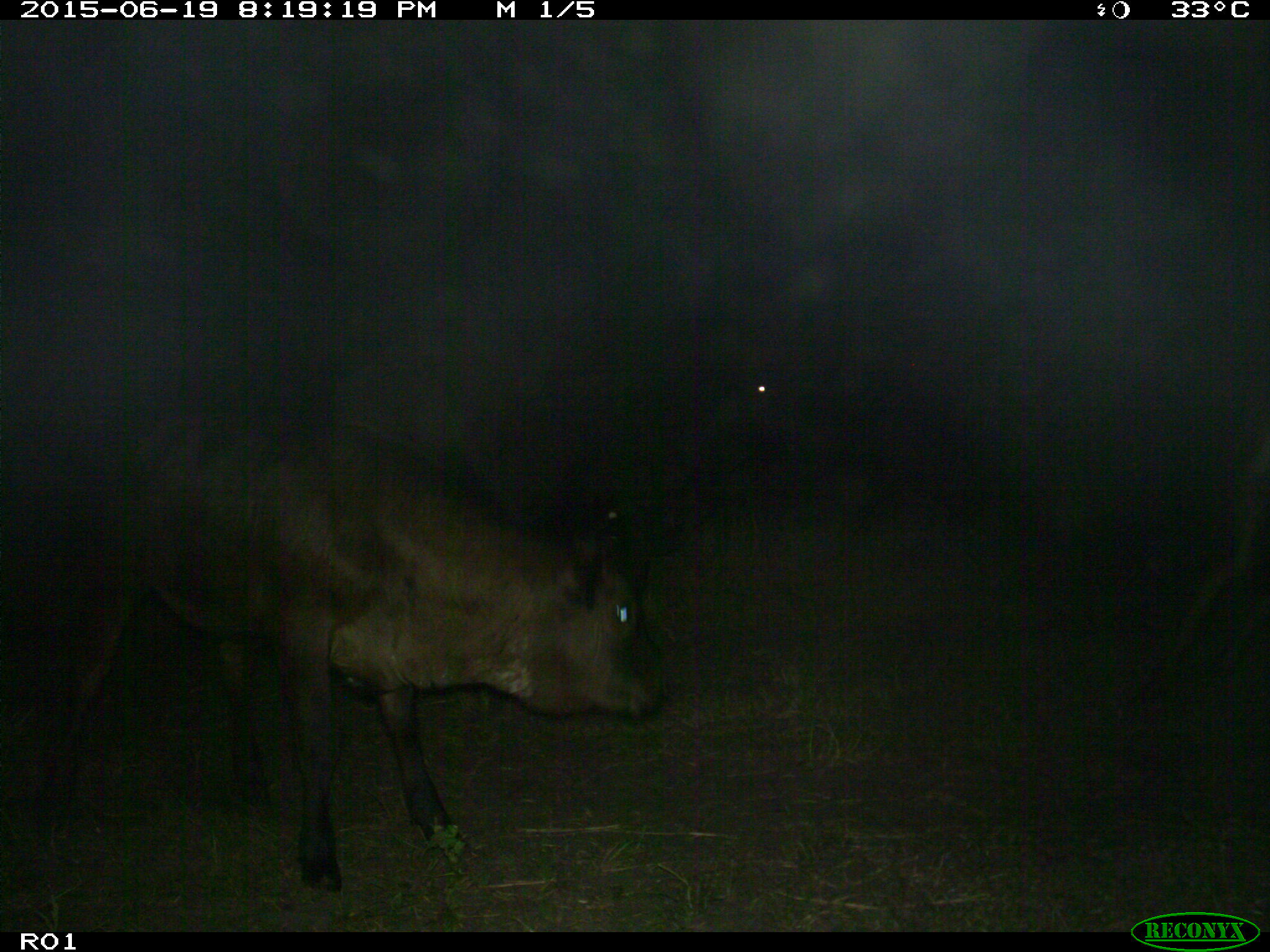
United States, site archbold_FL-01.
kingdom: Animalia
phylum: Chordata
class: Mammalia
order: Artiodactyla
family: Bovidae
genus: Bos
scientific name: Bos taurus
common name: domestic cow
Bos taurus (domestic cow).